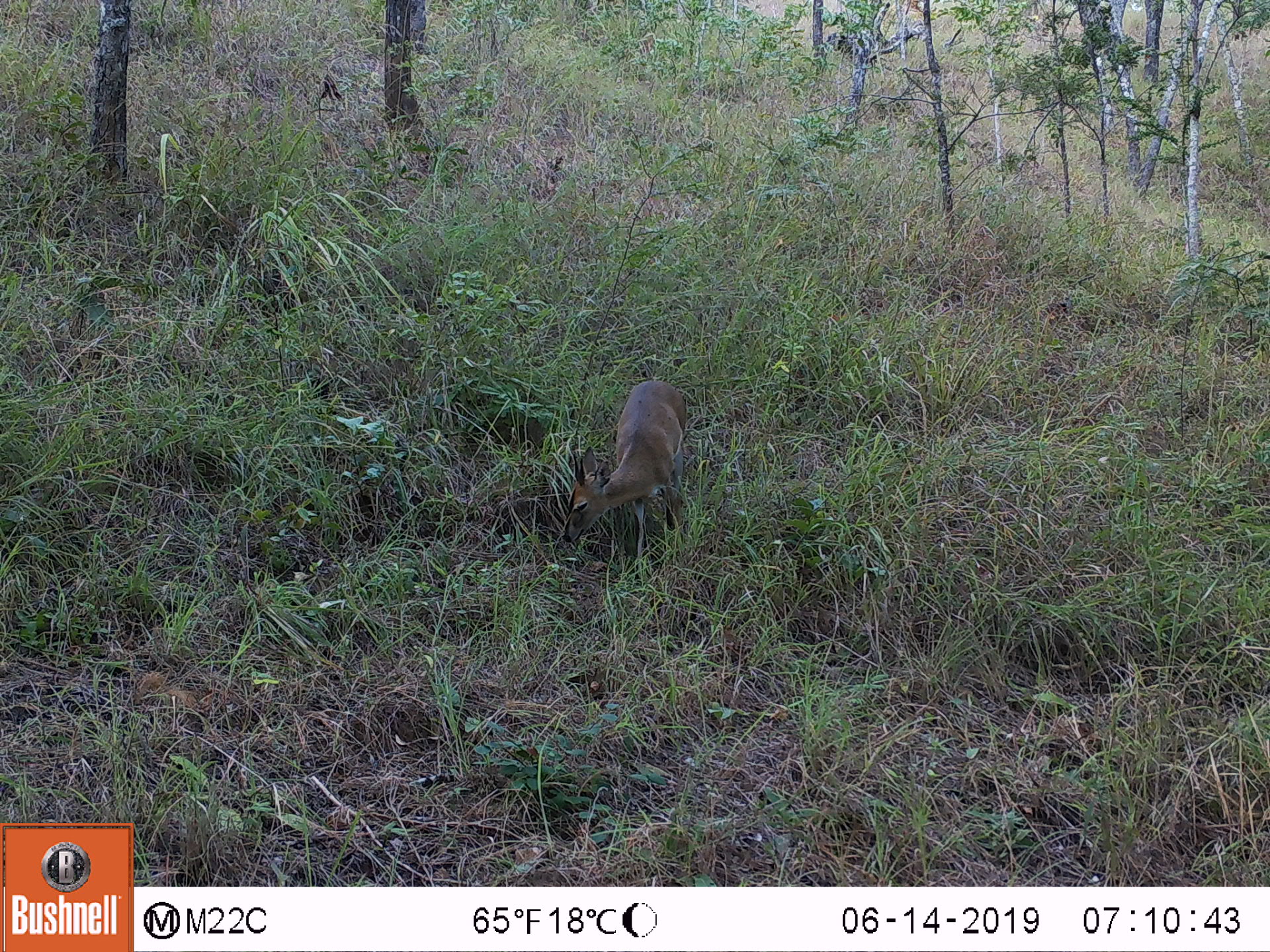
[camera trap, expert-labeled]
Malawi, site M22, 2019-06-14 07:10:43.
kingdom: Animalia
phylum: Chordata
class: Mammalia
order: Artiodactyla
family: Bovidae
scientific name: Antilopinae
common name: small antelope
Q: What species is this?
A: Small antelope (Antilopinae).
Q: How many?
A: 1.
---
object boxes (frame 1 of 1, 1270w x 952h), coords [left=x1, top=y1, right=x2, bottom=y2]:
small antelope: [left=557, top=371, right=695, bottom=553]